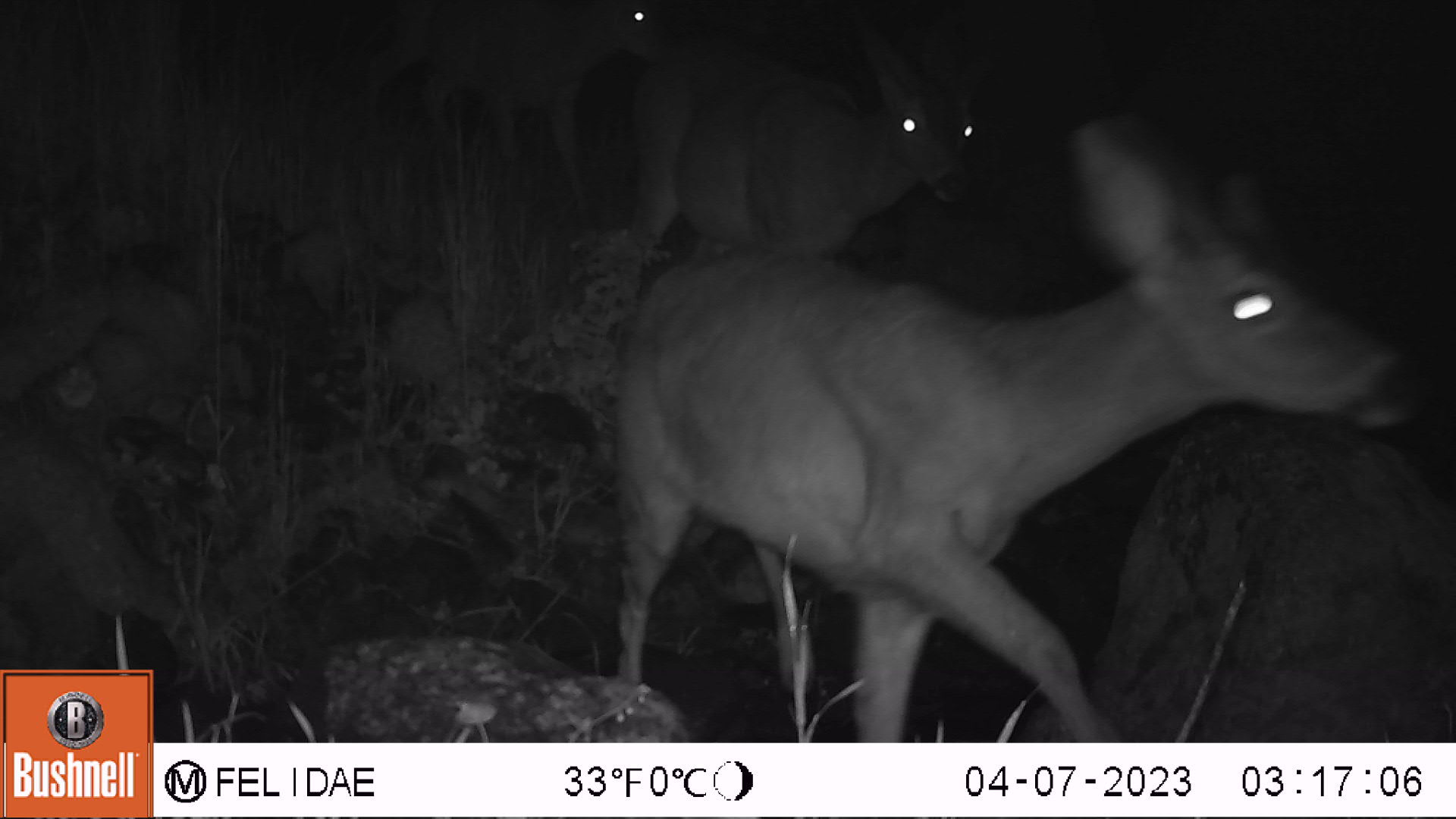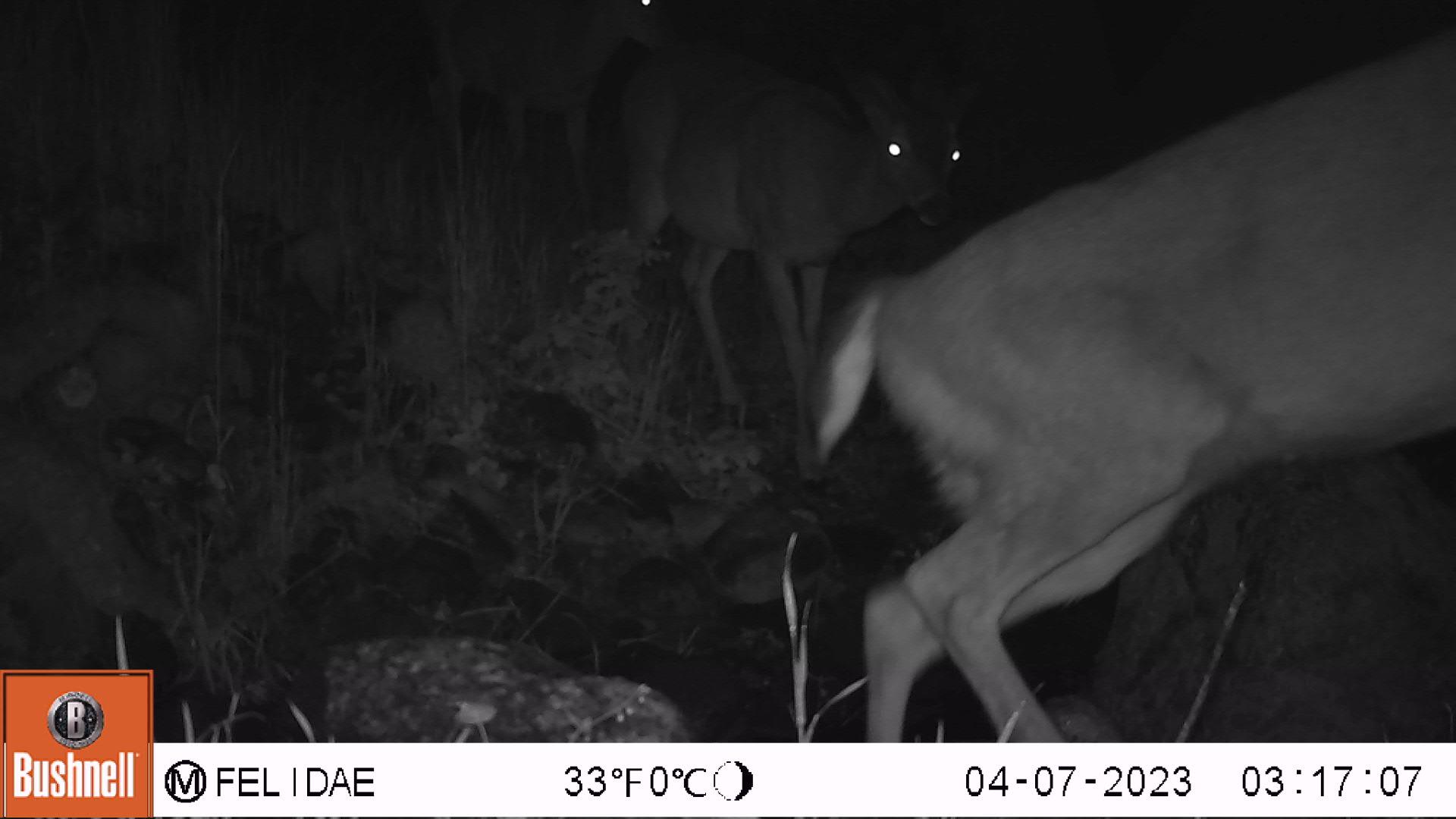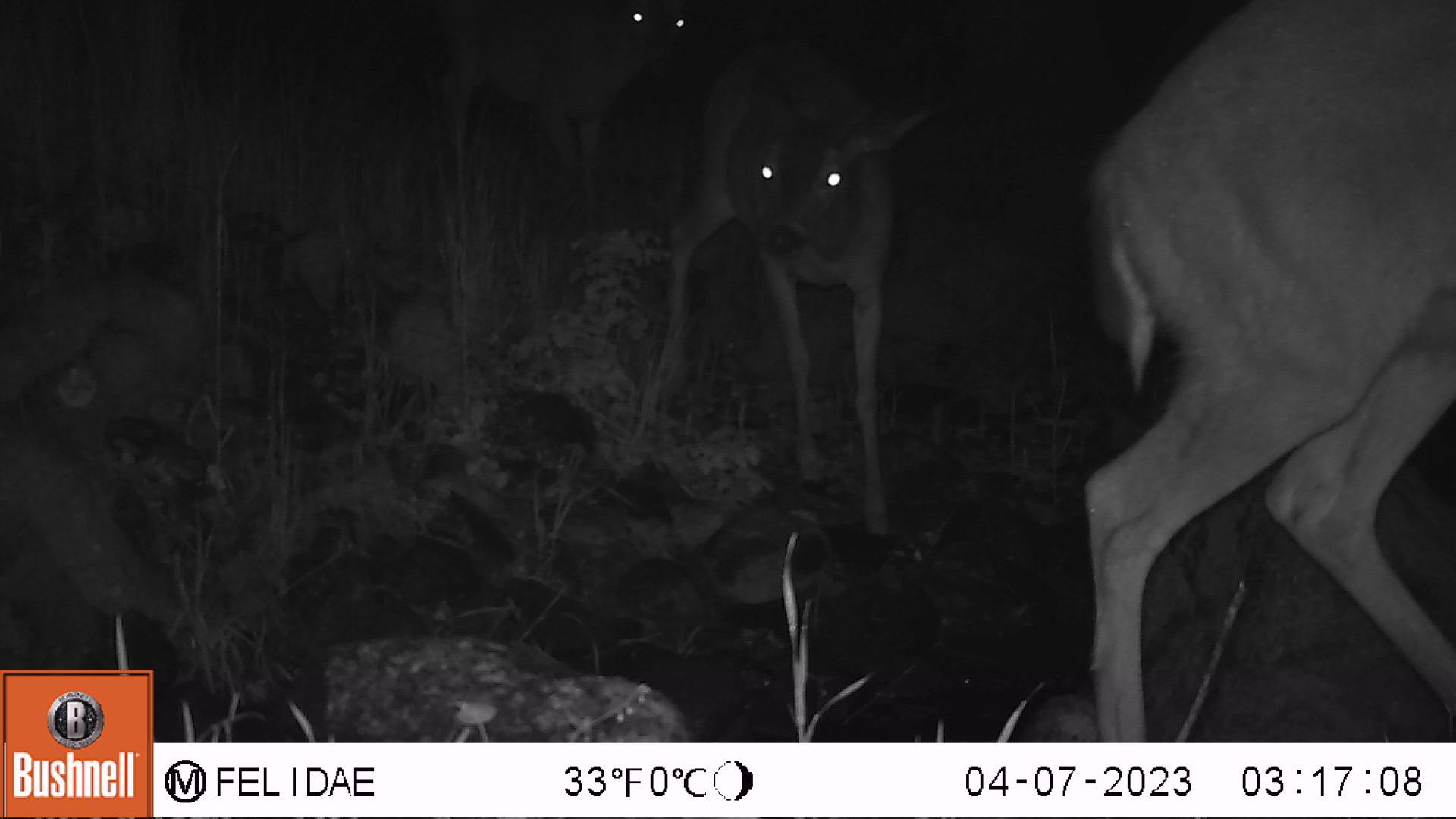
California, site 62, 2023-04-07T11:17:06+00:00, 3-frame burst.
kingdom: Animalia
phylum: Chordata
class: Mammalia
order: Artiodactyla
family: Cervidae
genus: Odocoileus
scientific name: Odocoileus hemionus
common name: mule deer